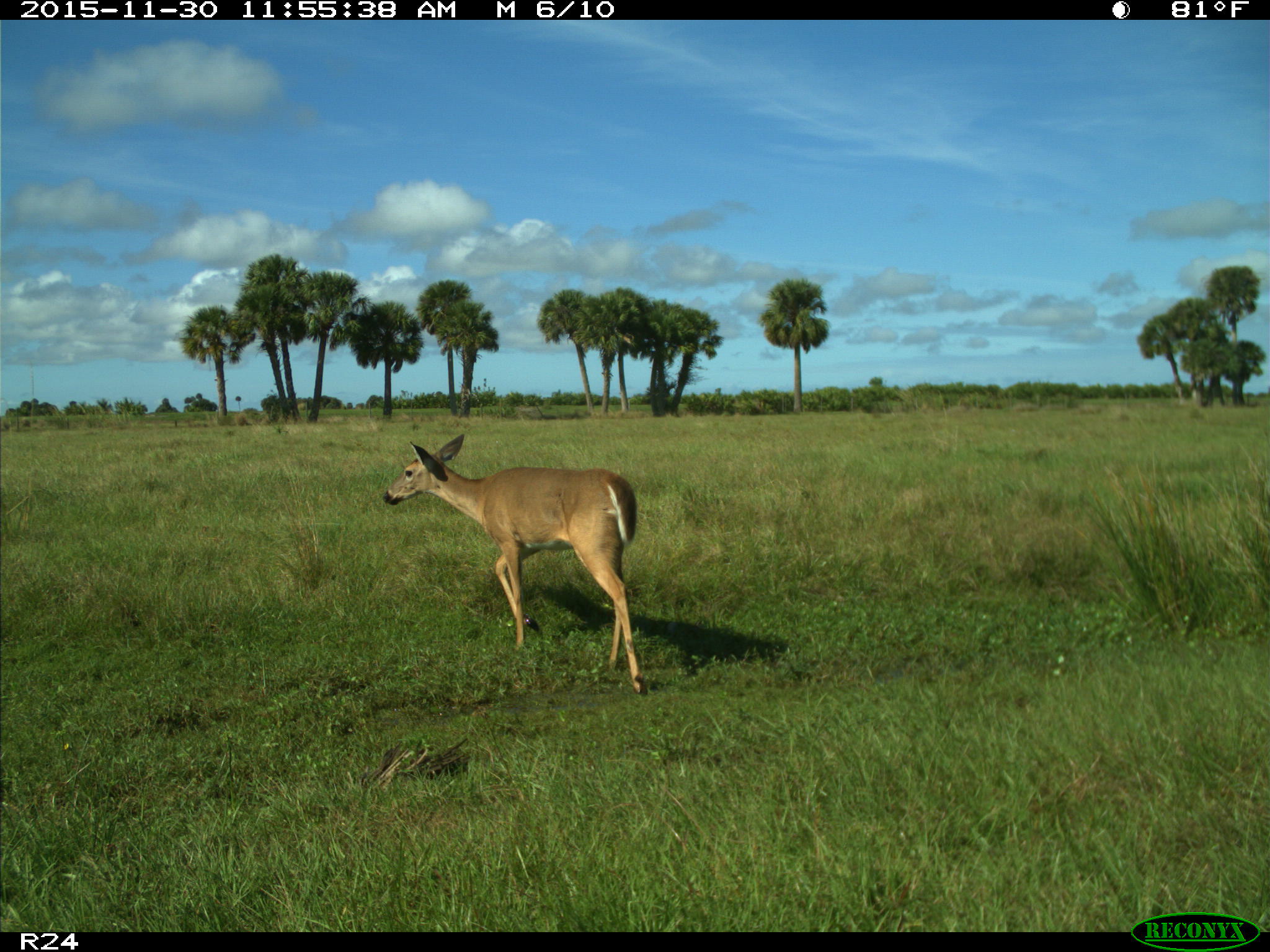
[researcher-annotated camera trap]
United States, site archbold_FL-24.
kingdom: Animalia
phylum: Chordata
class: Mammalia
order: Artiodactyla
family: Cervidae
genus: Odocoileus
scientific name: Odocoileus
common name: deer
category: unidentified deer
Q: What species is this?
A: Unidentified deer (deer) (Odocoileus).